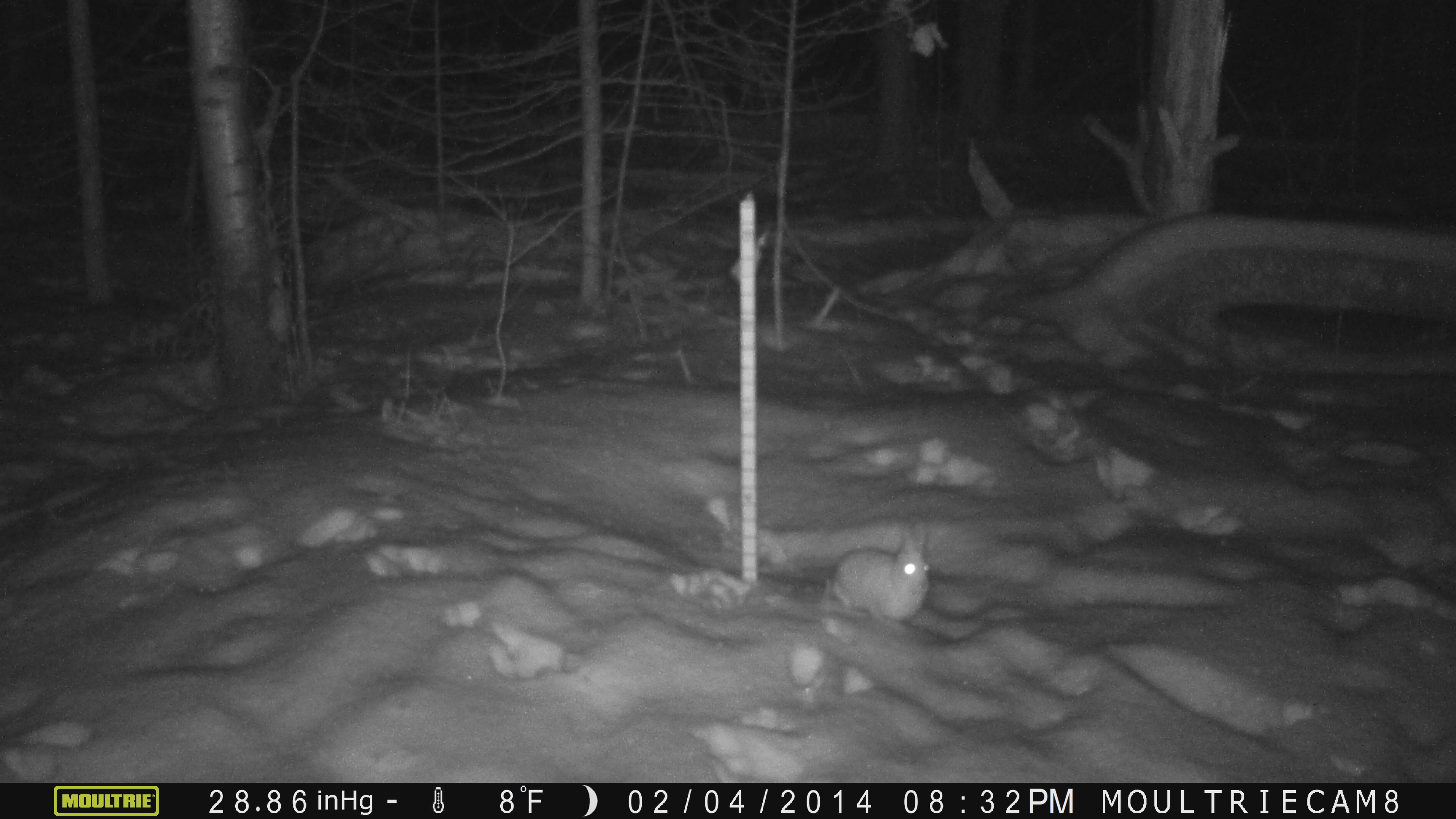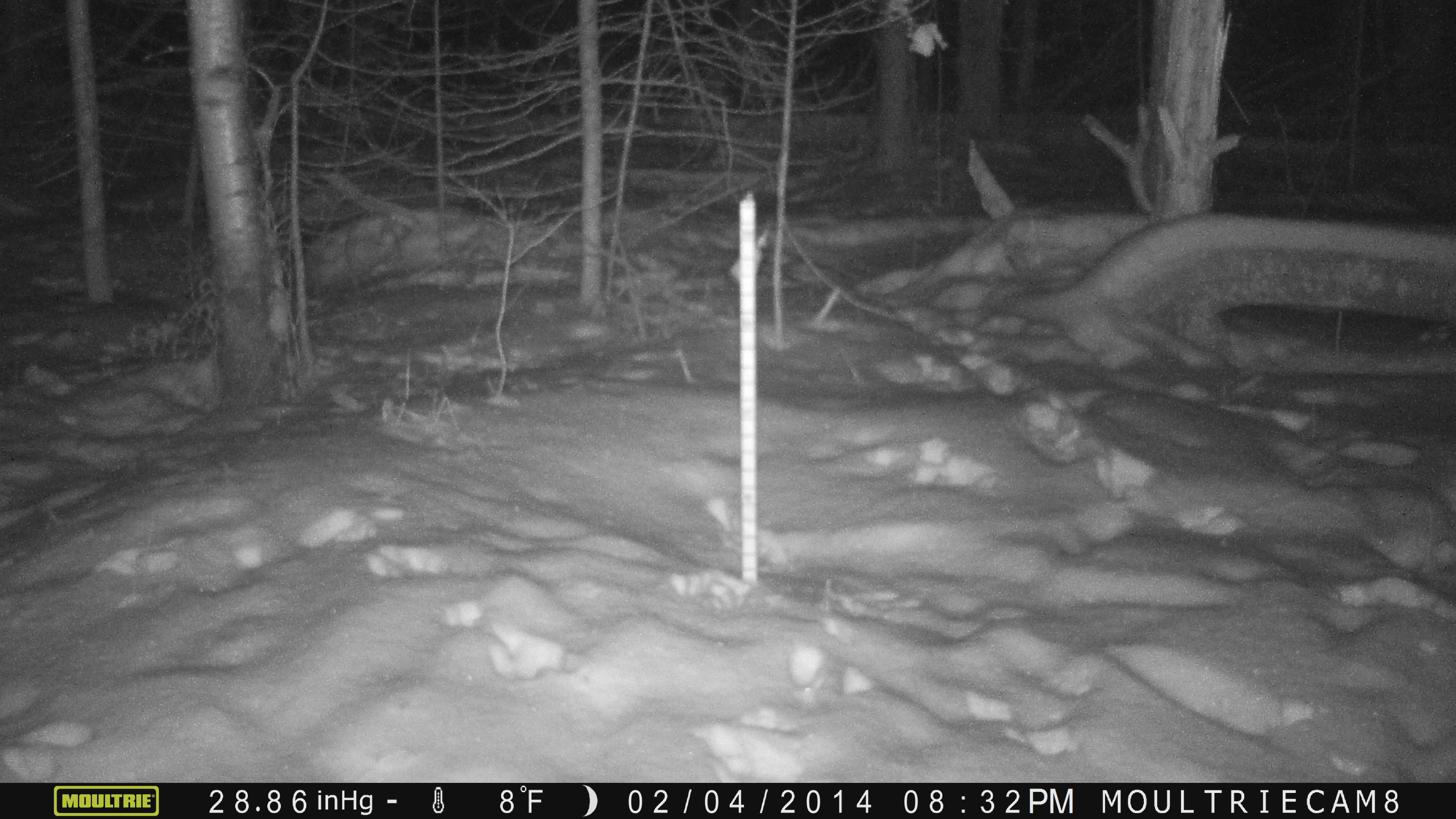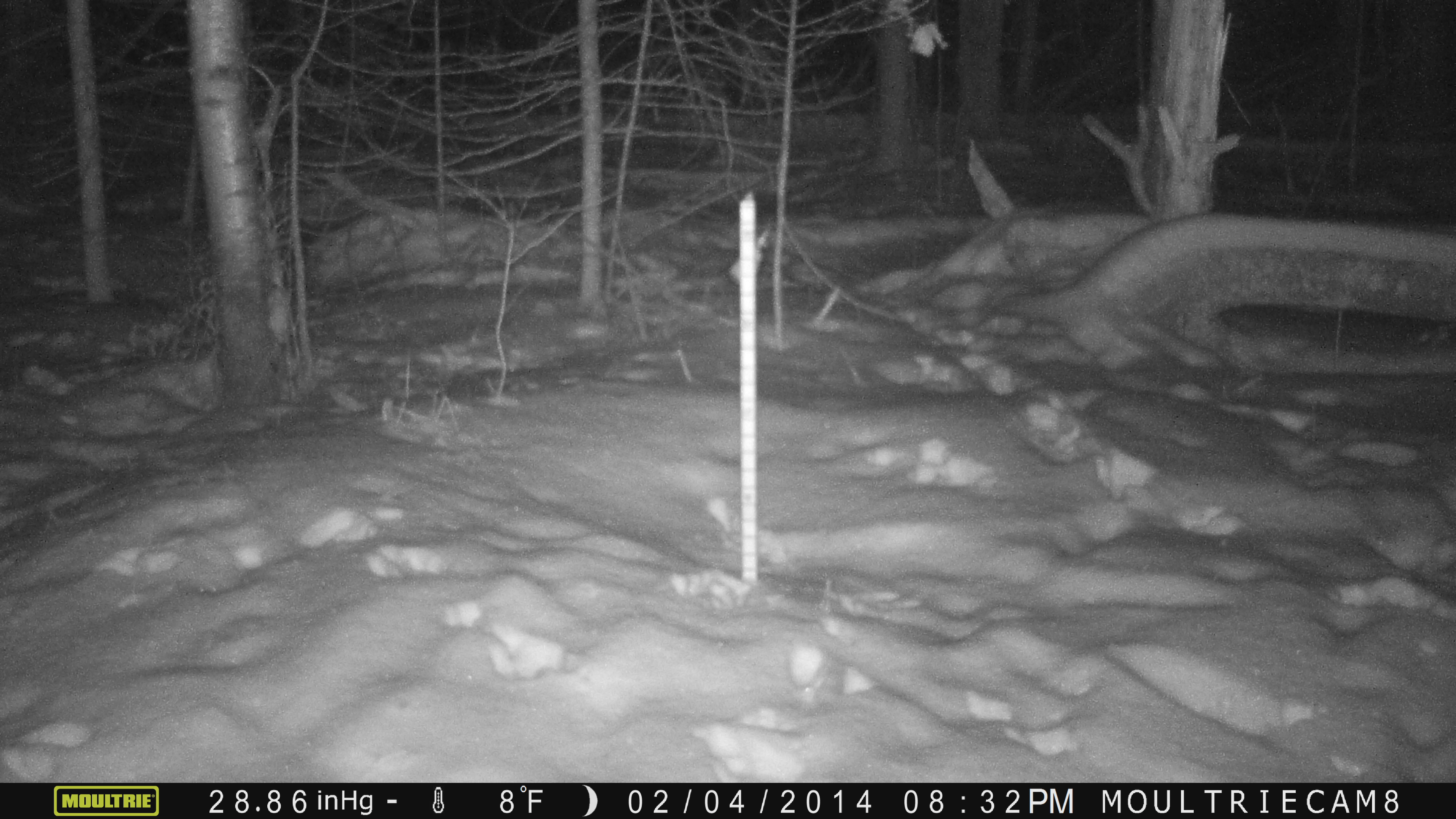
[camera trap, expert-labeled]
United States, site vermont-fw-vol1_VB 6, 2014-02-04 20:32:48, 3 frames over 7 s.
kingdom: Animalia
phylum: Chordata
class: Mammalia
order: Lagomorpha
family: Leporidae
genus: Lepus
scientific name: Lepus americanus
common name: snowshoe hare